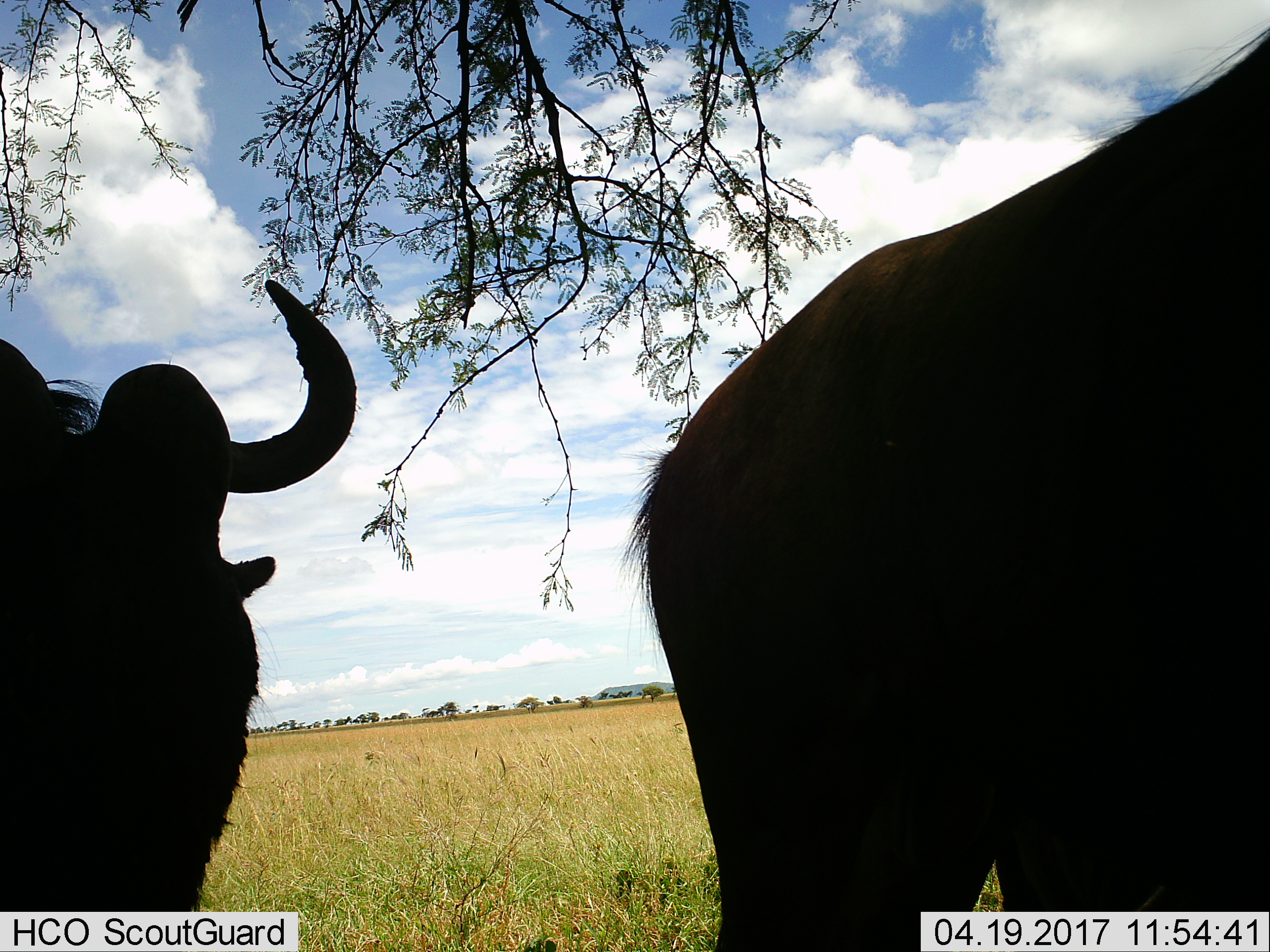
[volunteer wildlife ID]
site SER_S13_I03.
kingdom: Animalia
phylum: Chordata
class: Mammalia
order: Artiodactyla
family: Bovidae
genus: Connochaetes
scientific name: Connochaetes taurinus taurinus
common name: blue wildebeest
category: wildebeestblue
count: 2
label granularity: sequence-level